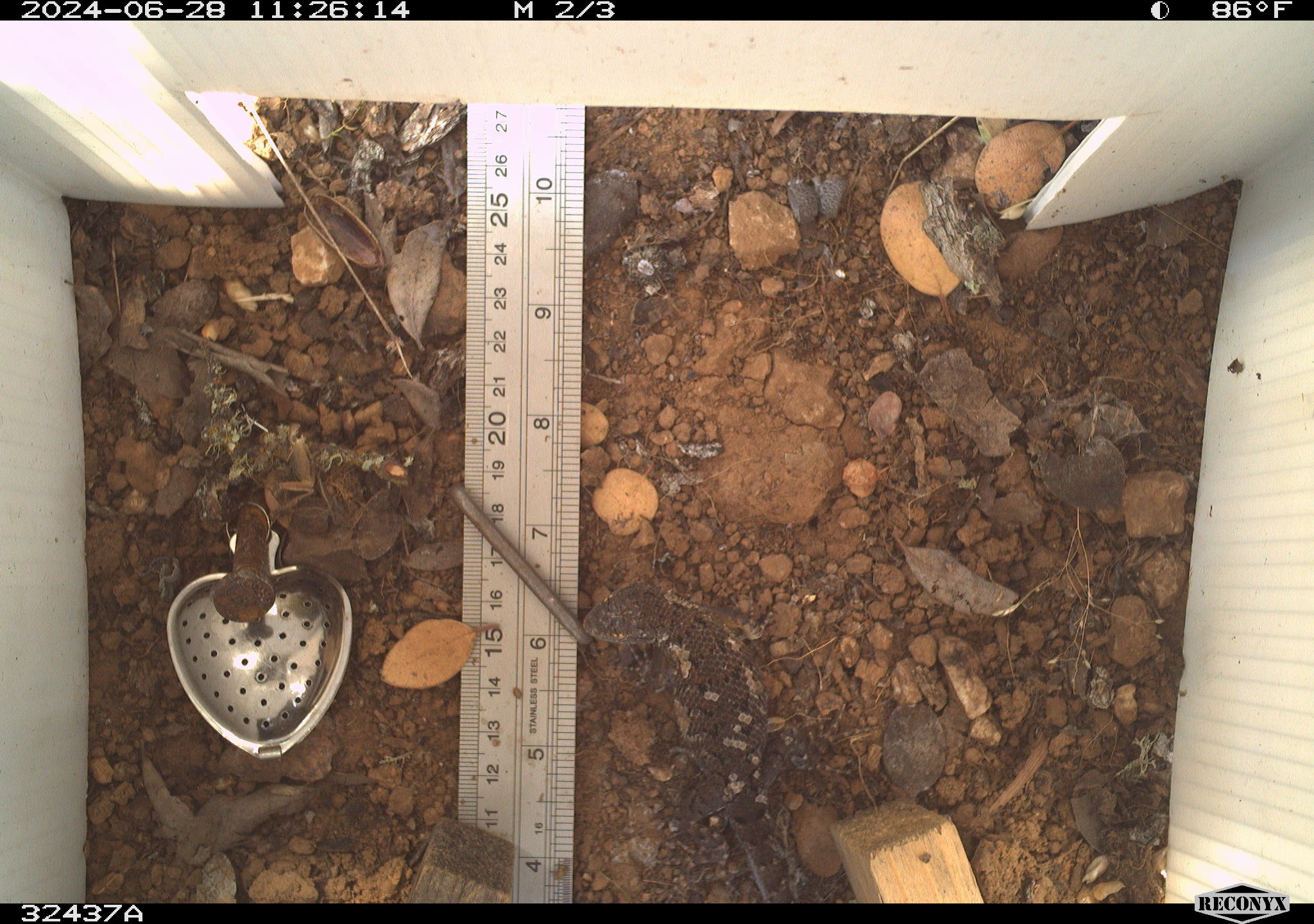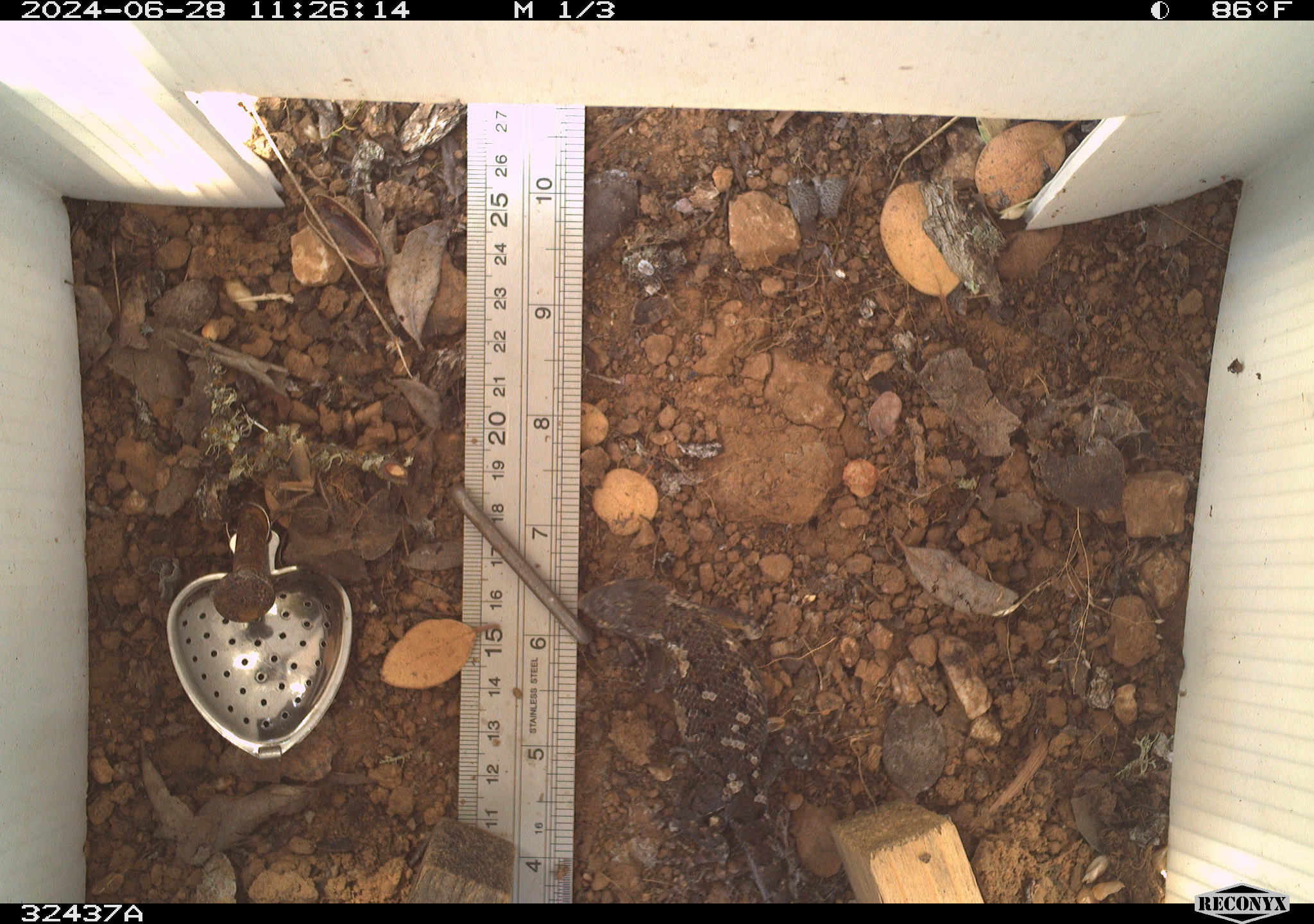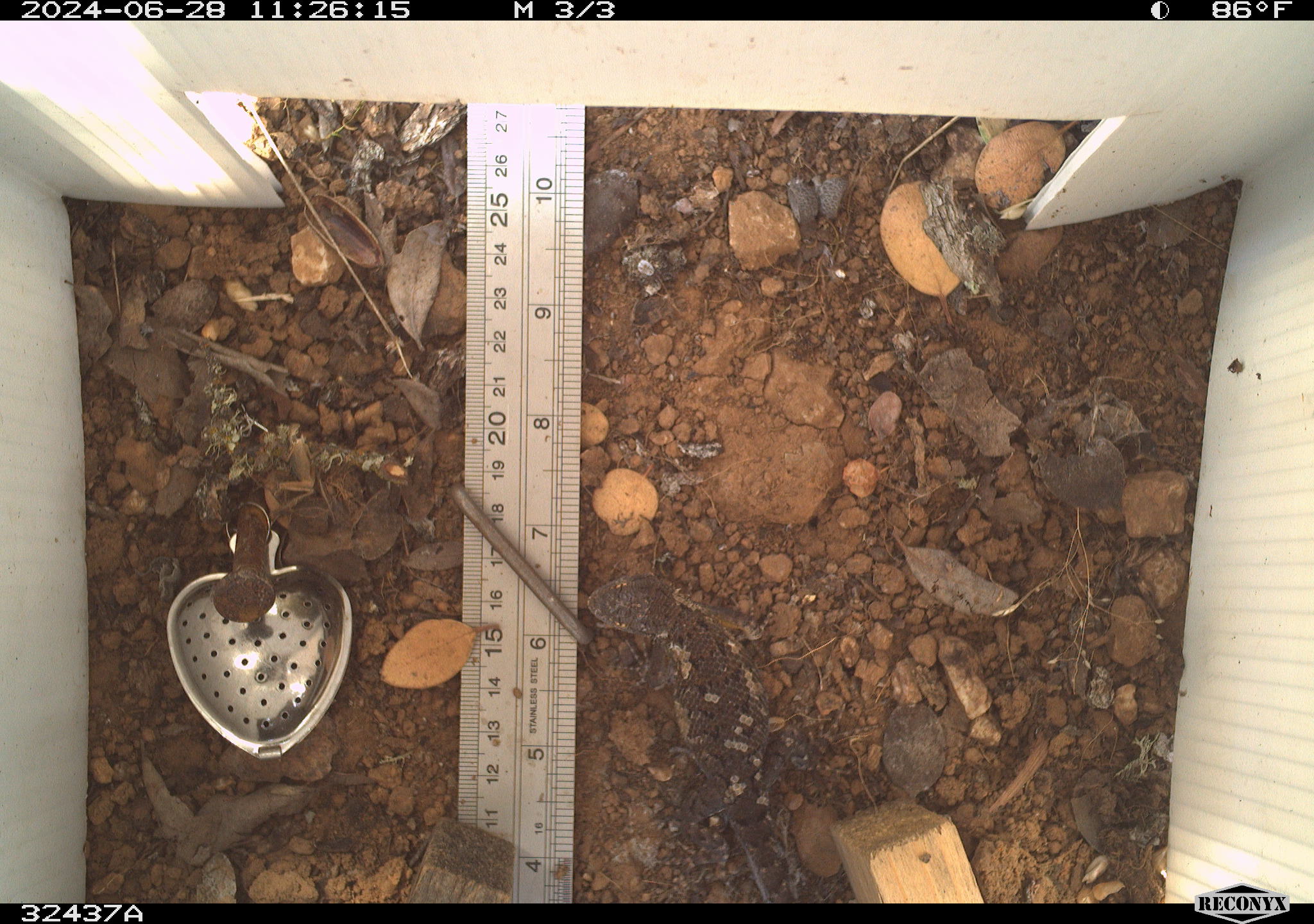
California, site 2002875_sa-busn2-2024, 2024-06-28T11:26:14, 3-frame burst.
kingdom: Animalia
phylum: Chordata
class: Reptilia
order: Squamata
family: Phrynosomatidae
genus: Sceloporus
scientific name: Sceloporus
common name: spiny lizards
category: sceloporus species